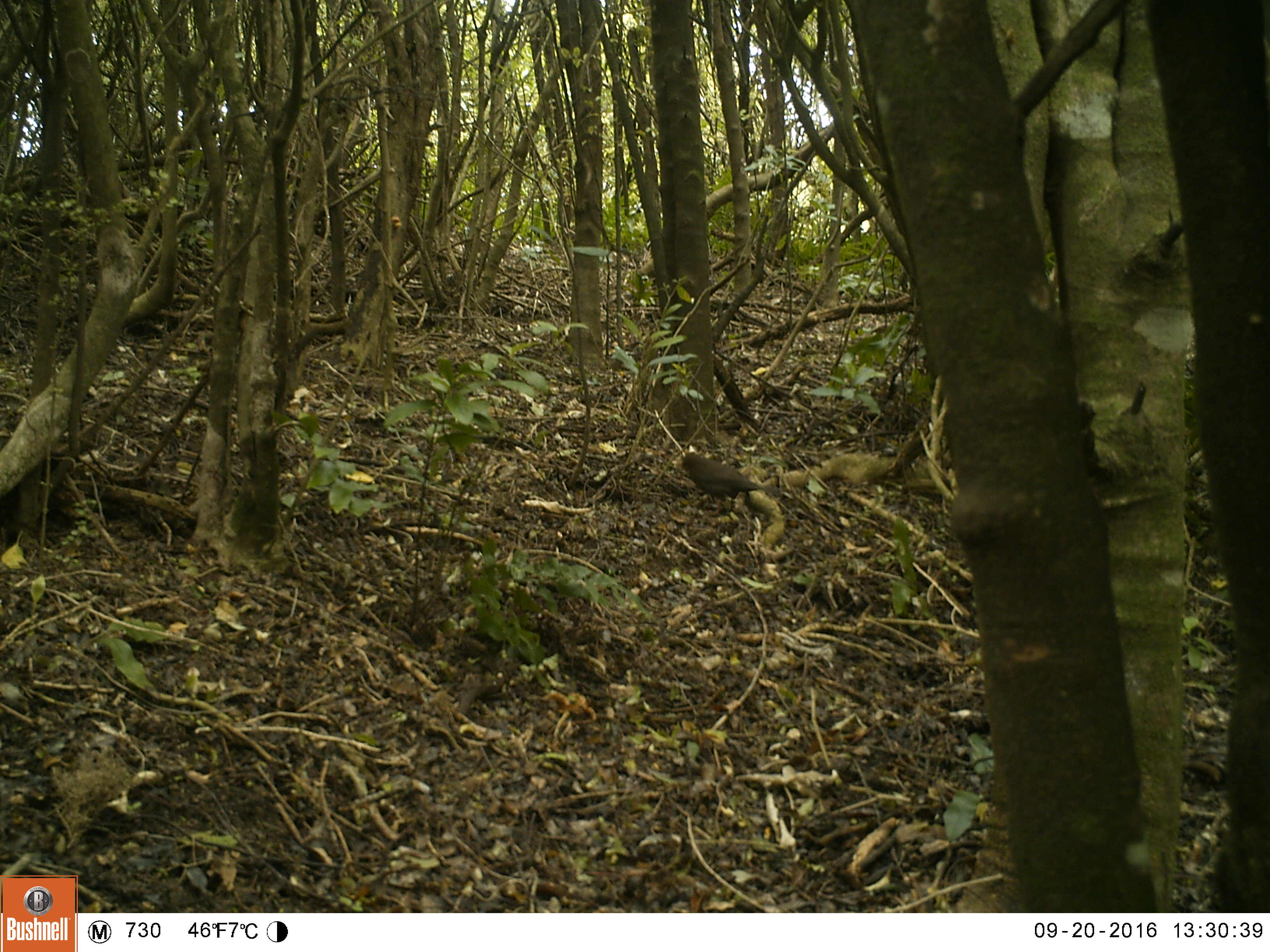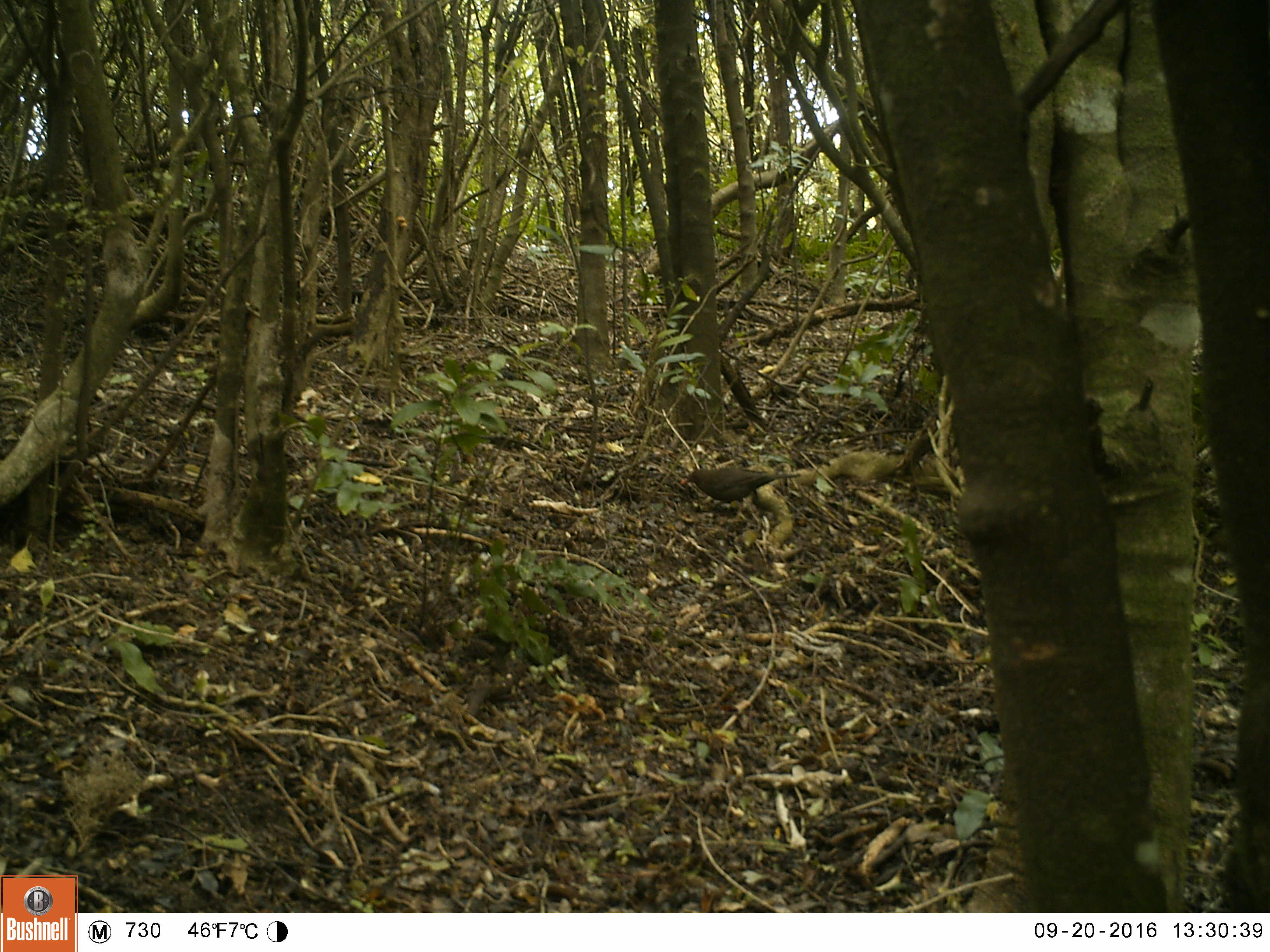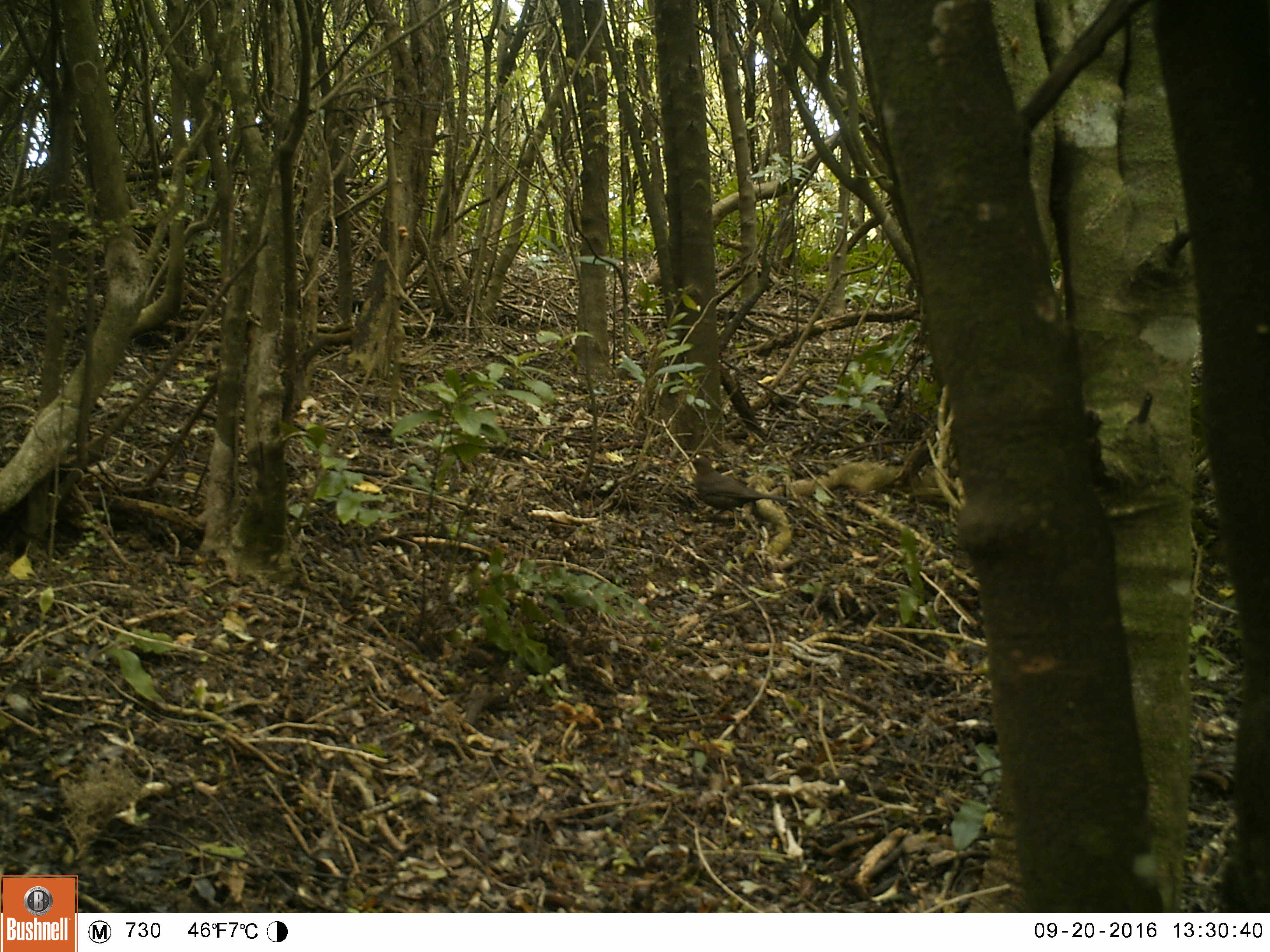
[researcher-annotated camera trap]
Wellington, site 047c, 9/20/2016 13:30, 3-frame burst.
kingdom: Animalia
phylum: Chordata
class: Aves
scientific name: Aves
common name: bird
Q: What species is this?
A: Bird (Aves).